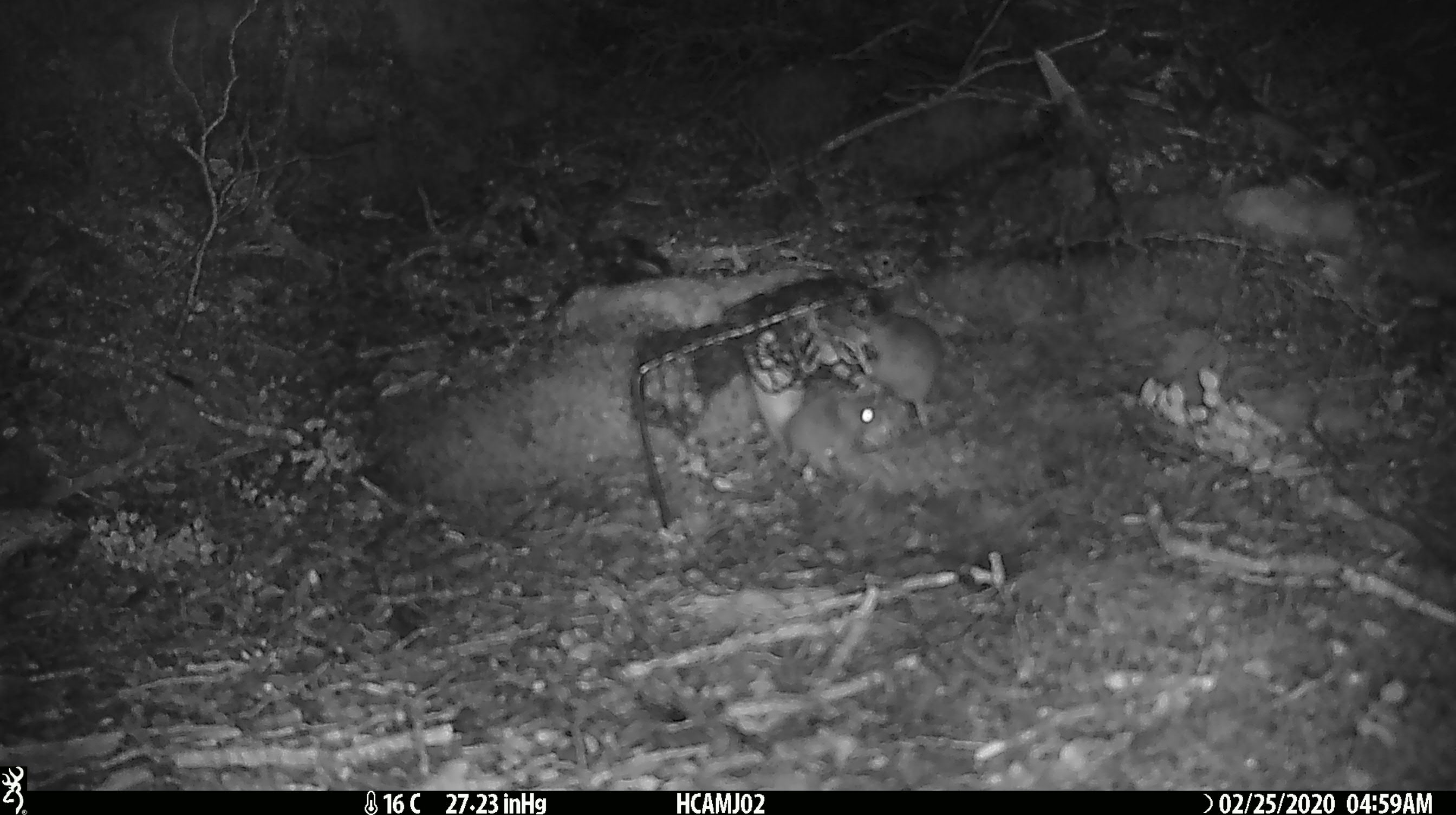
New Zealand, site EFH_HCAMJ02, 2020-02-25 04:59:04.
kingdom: Animalia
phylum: Chordata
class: Mammalia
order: Rodentia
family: Muridae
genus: Mus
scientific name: Mus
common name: mouse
Mouse (Mus).